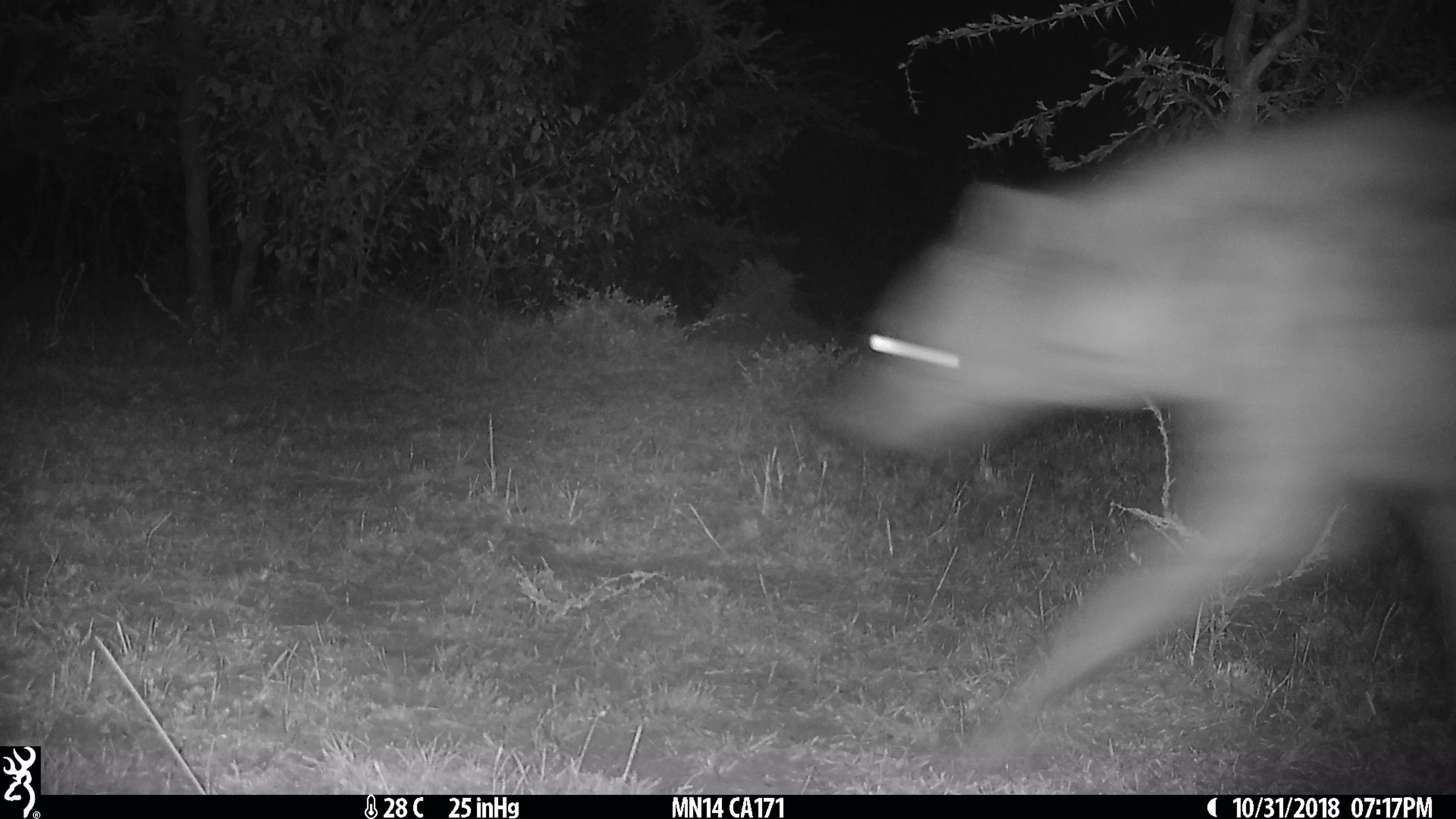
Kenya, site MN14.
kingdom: Animalia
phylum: Chordata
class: Mammalia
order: Carnivora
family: Hyaenidae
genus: Crocuta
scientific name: Crocuta crocuta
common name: spotted hyena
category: hyena spotted